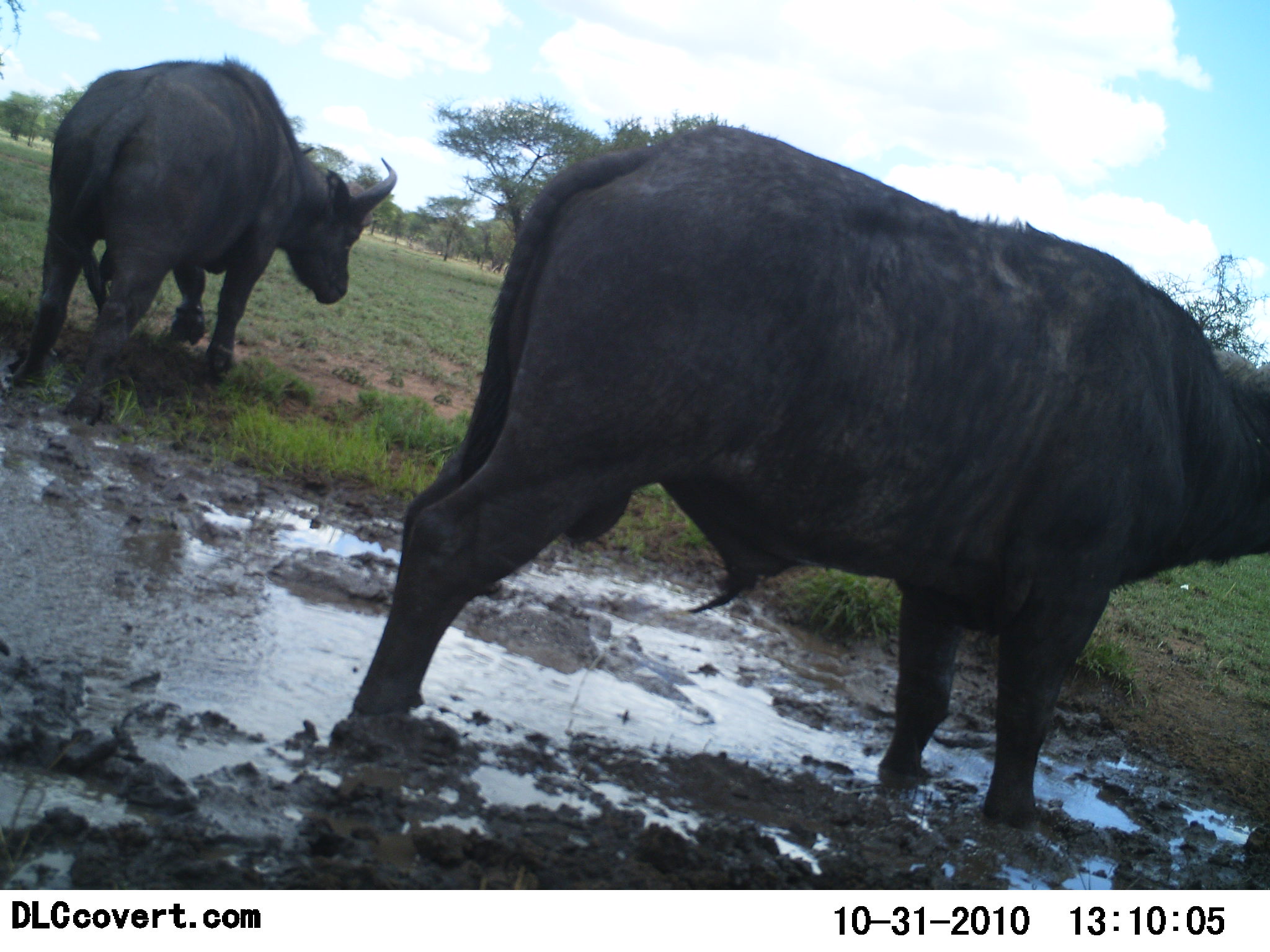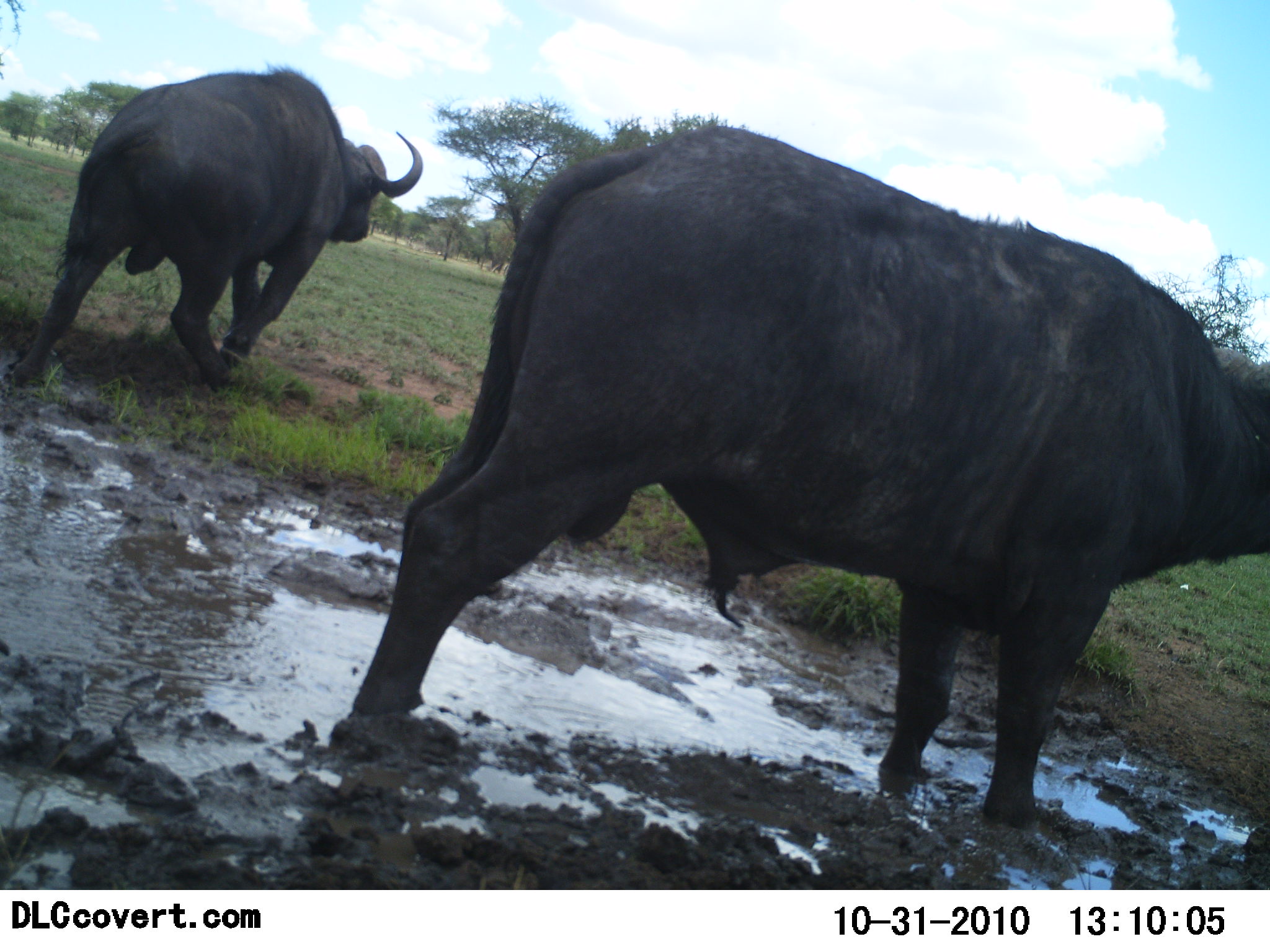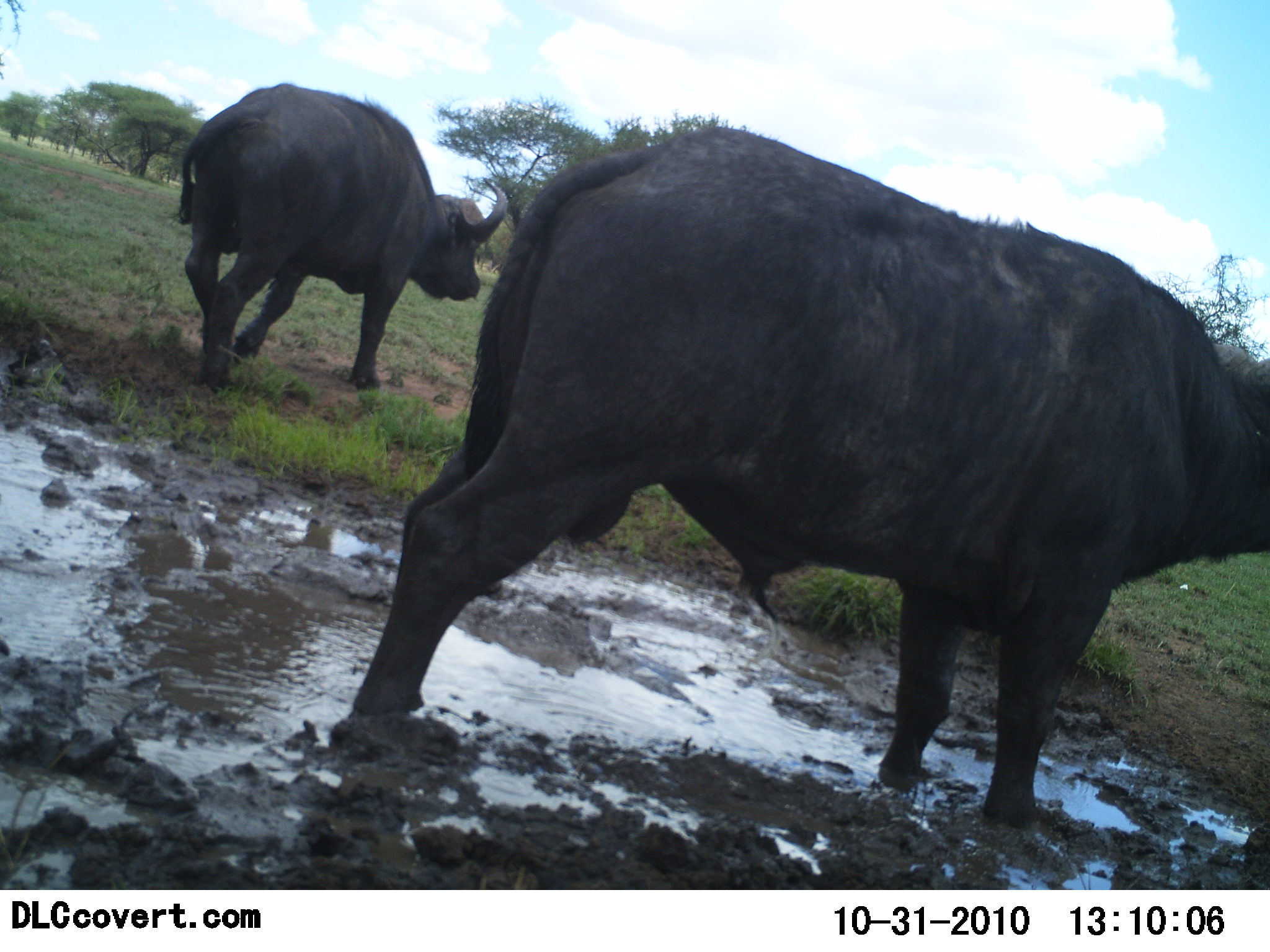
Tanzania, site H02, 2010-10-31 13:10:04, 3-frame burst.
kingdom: Animalia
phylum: Chordata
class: Mammalia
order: Artiodactyla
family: Bovidae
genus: Syncerus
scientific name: Syncerus caffer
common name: cape buffalo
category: buffalo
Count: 2.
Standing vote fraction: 80%.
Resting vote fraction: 13%.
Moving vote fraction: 80%.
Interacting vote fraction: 0%.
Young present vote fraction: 0%.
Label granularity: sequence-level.